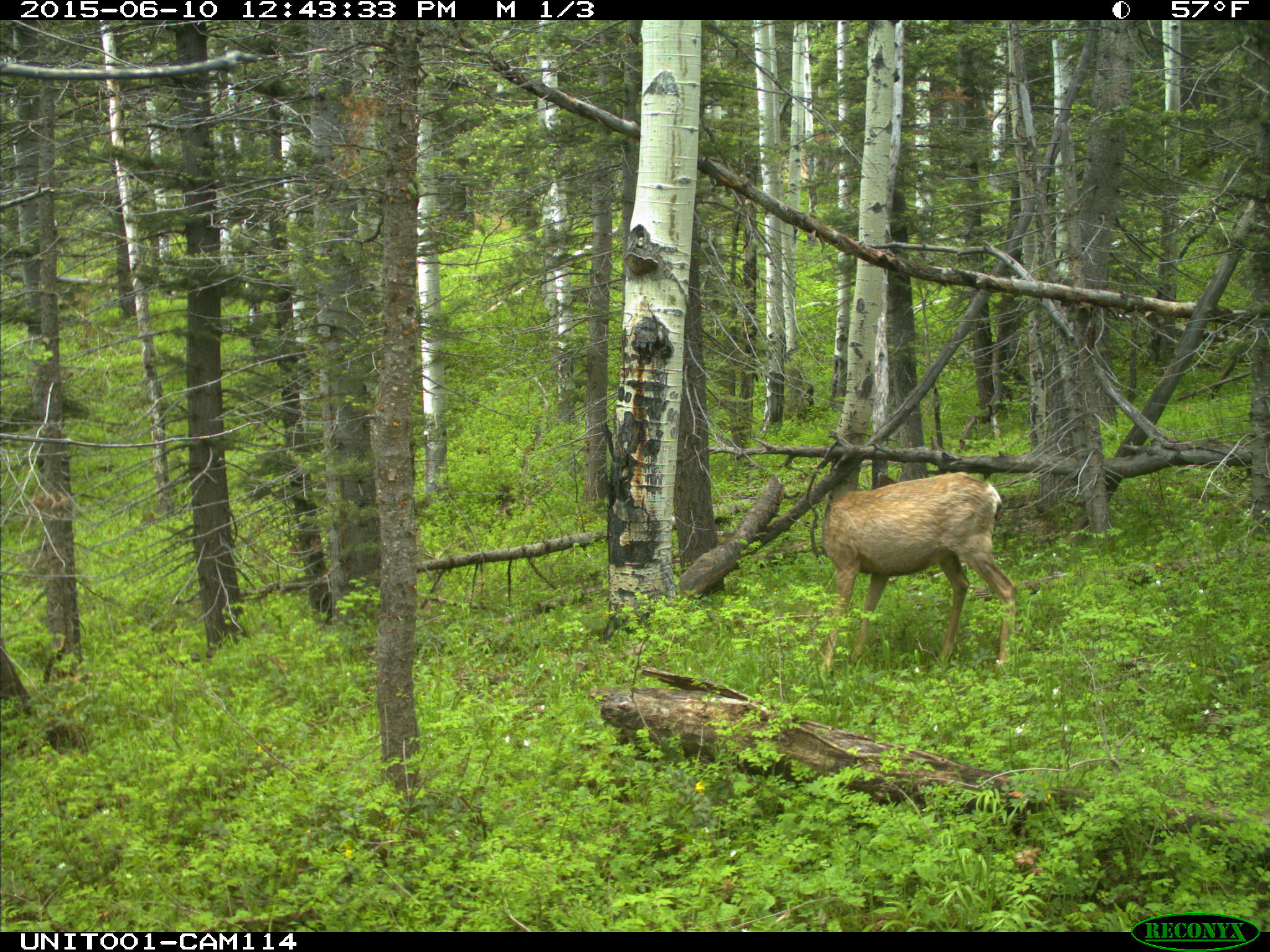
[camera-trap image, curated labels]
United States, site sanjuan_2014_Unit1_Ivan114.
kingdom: Animalia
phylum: Chordata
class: Mammalia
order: Artiodactyla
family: Cervidae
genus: Odocoileus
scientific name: Odocoileus hemionus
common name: mule deer